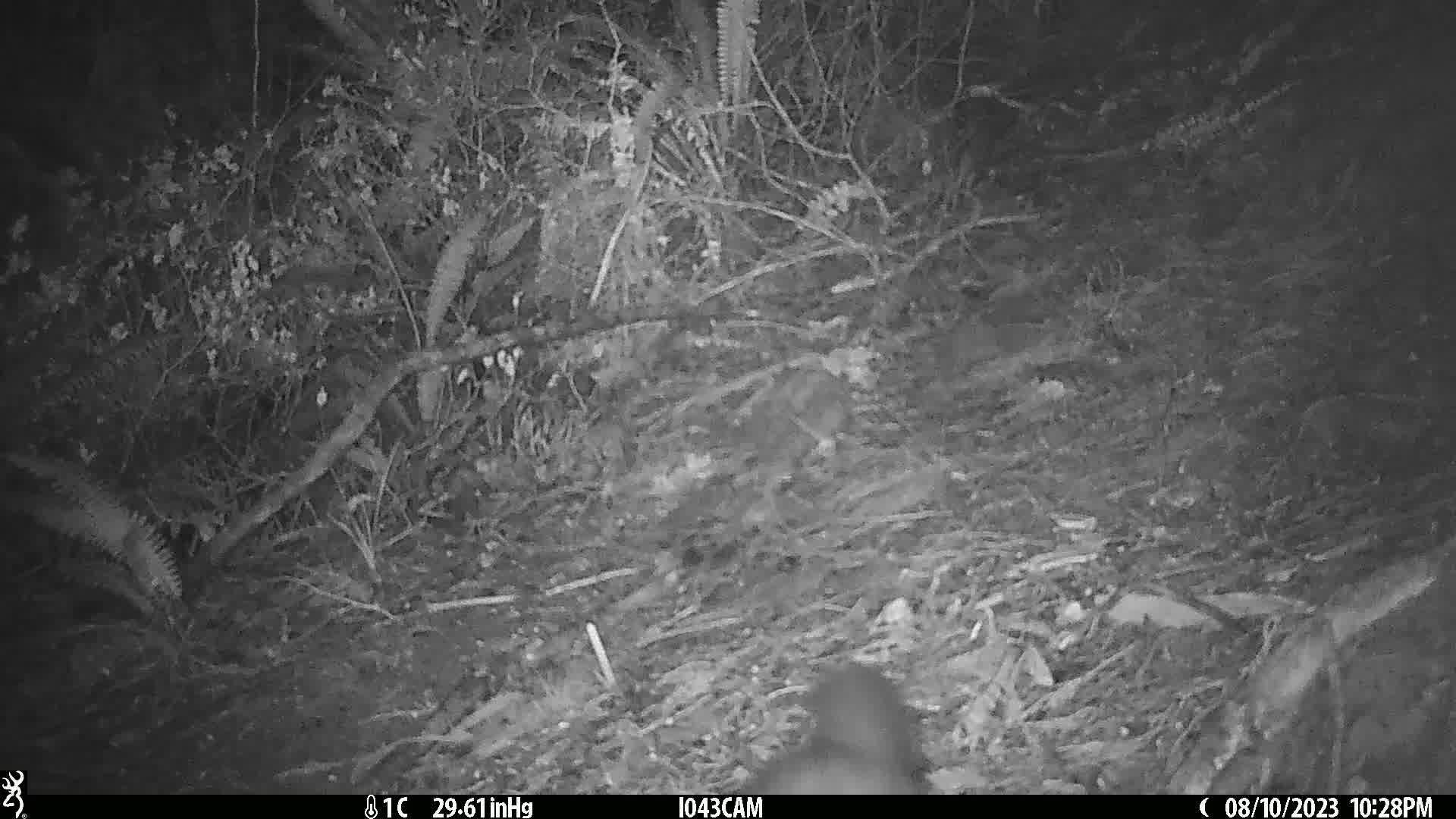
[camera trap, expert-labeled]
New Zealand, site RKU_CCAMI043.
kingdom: Animalia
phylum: Chordata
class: Mammalia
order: Diprotodontia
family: Phalangeridae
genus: Trichosurus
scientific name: Trichosurus vulpecula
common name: common brushtail possum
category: possum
Possum (common brushtail possum) (Trichosurus vulpecula).